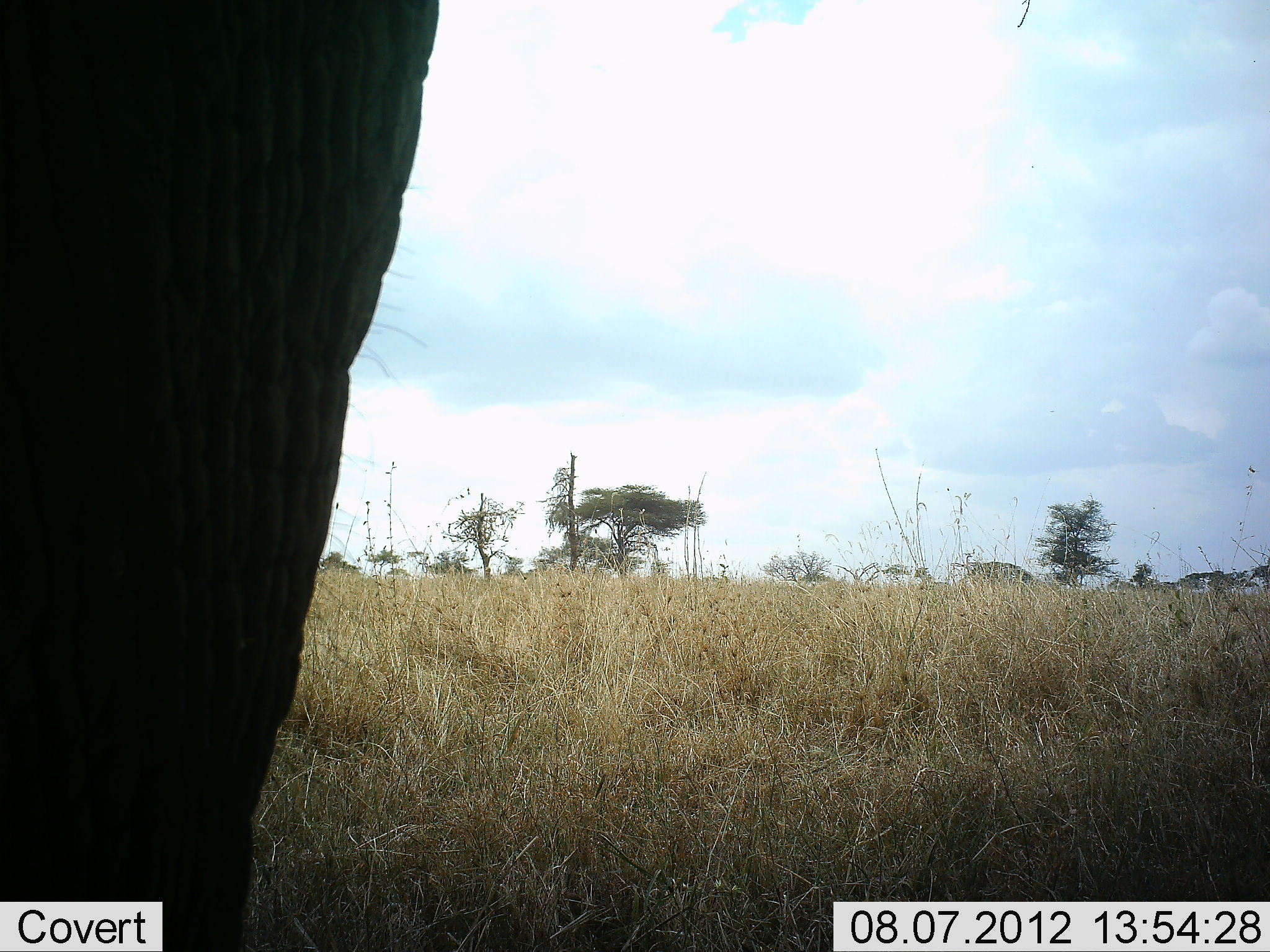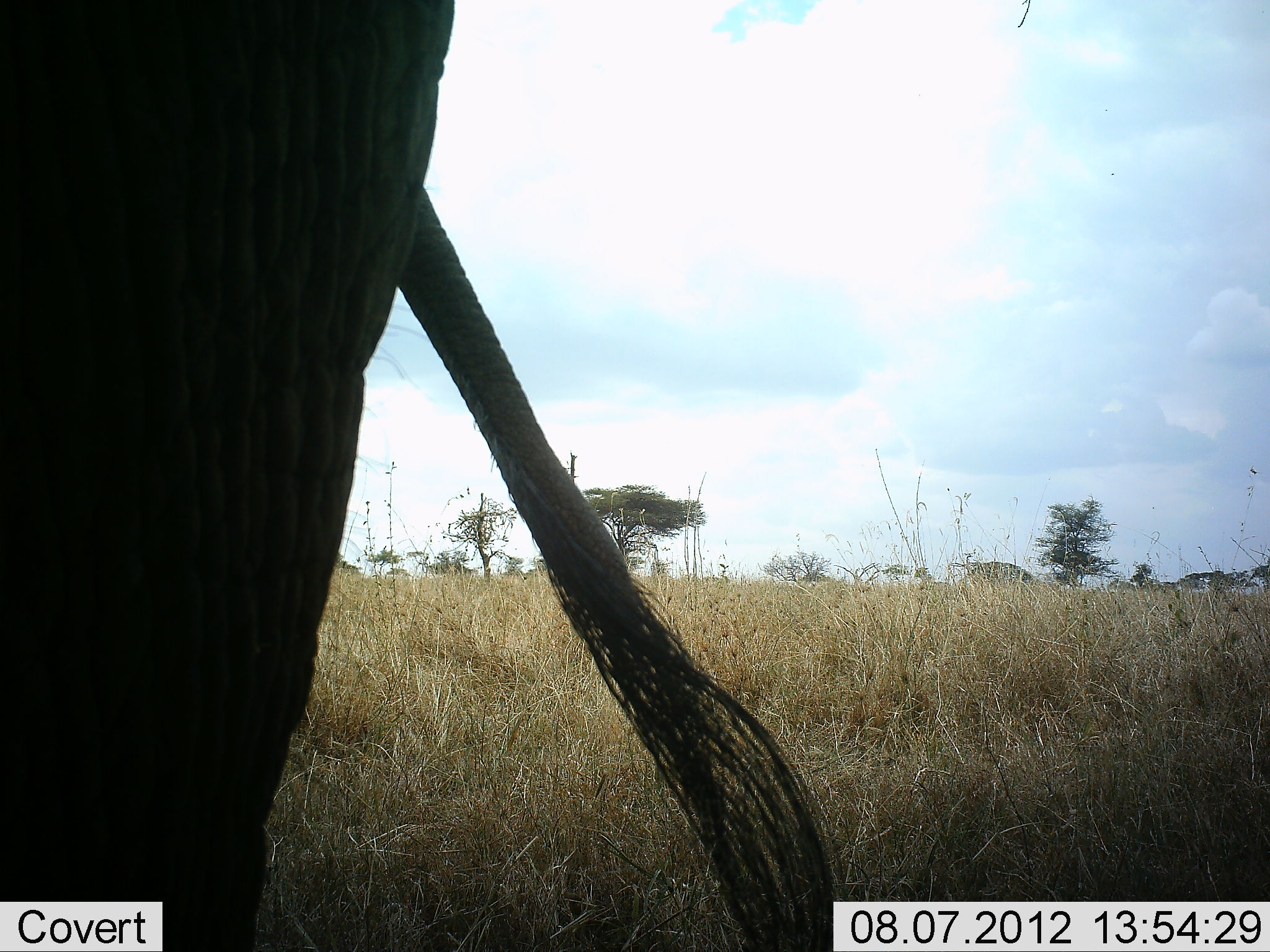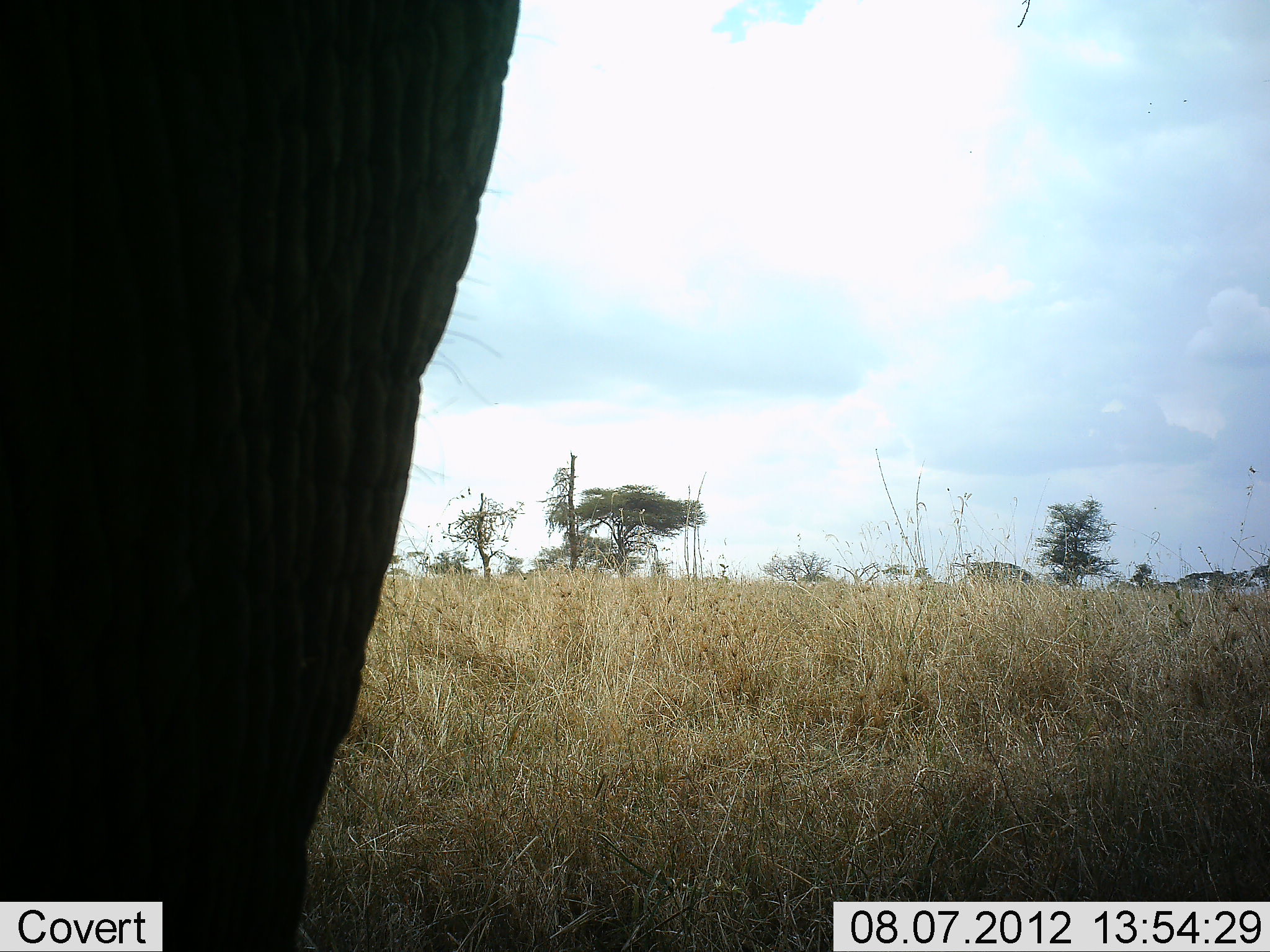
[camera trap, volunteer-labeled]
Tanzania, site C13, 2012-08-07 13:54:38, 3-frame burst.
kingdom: Animalia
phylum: Chordata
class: Mammalia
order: Proboscidea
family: Elephantidae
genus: Loxodonta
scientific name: Loxodonta africana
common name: african bush elephant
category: elephant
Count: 1.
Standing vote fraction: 90%.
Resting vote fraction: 0%.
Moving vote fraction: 10%.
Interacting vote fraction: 0%.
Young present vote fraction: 0%.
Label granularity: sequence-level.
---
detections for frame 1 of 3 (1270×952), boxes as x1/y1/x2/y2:
animal: 1/1/453/952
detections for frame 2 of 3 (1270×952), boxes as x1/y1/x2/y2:
animal: 1/1/851/952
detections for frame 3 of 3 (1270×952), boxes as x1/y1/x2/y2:
animal: 1/1/518/952